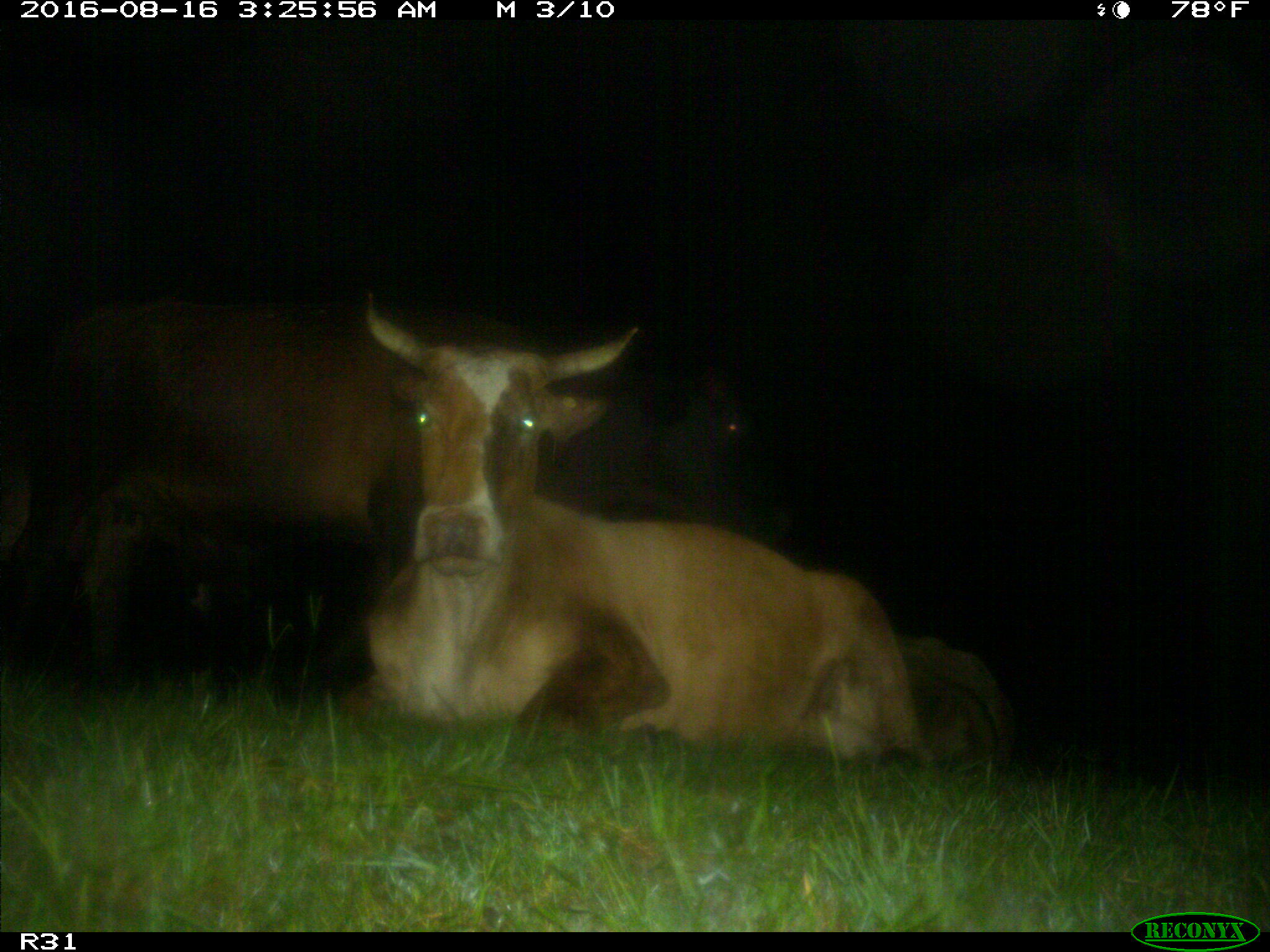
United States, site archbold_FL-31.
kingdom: Animalia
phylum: Chordata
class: Mammalia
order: Artiodactyla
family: Bovidae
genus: Bos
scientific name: Bos taurus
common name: domestic cow